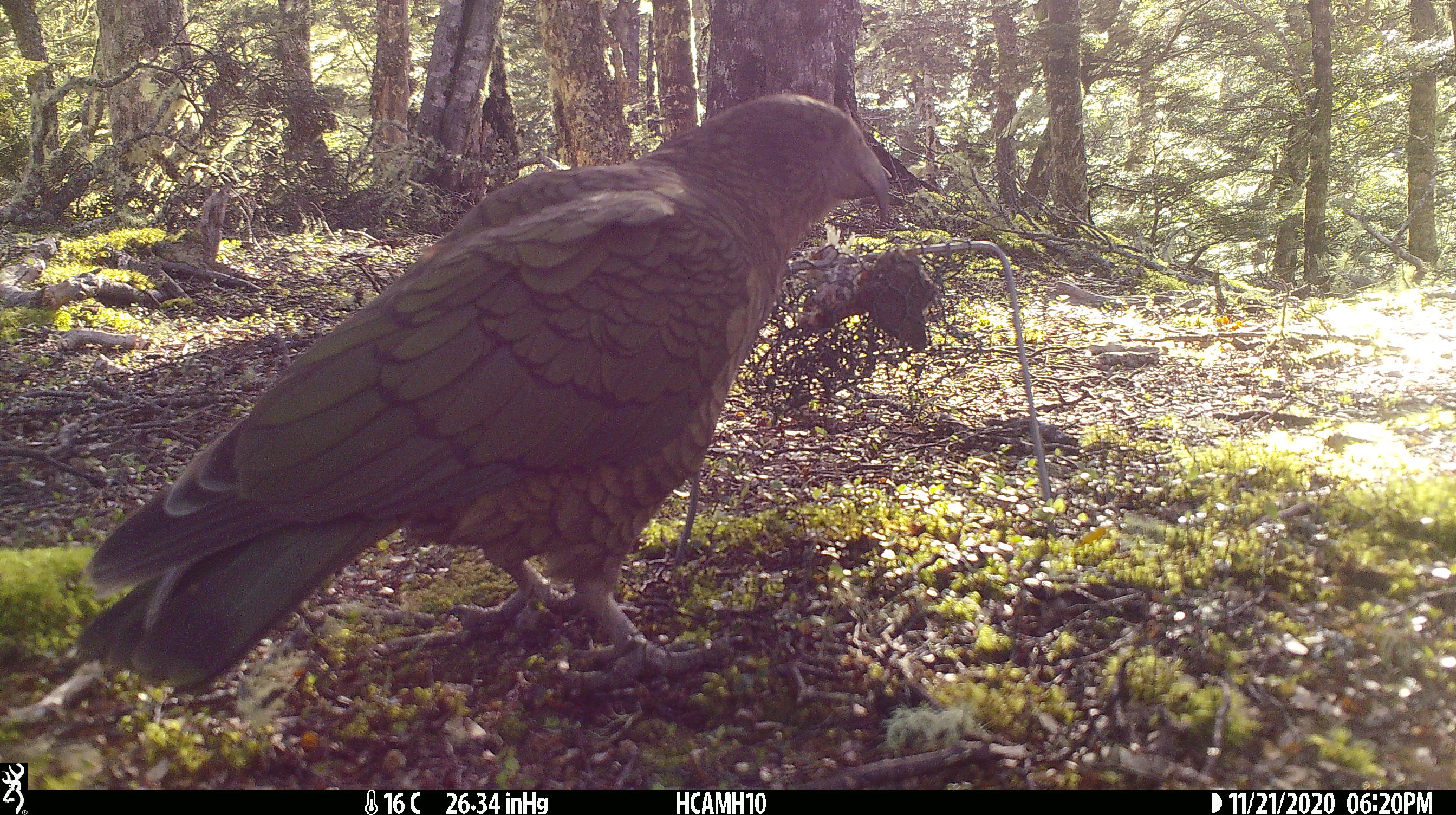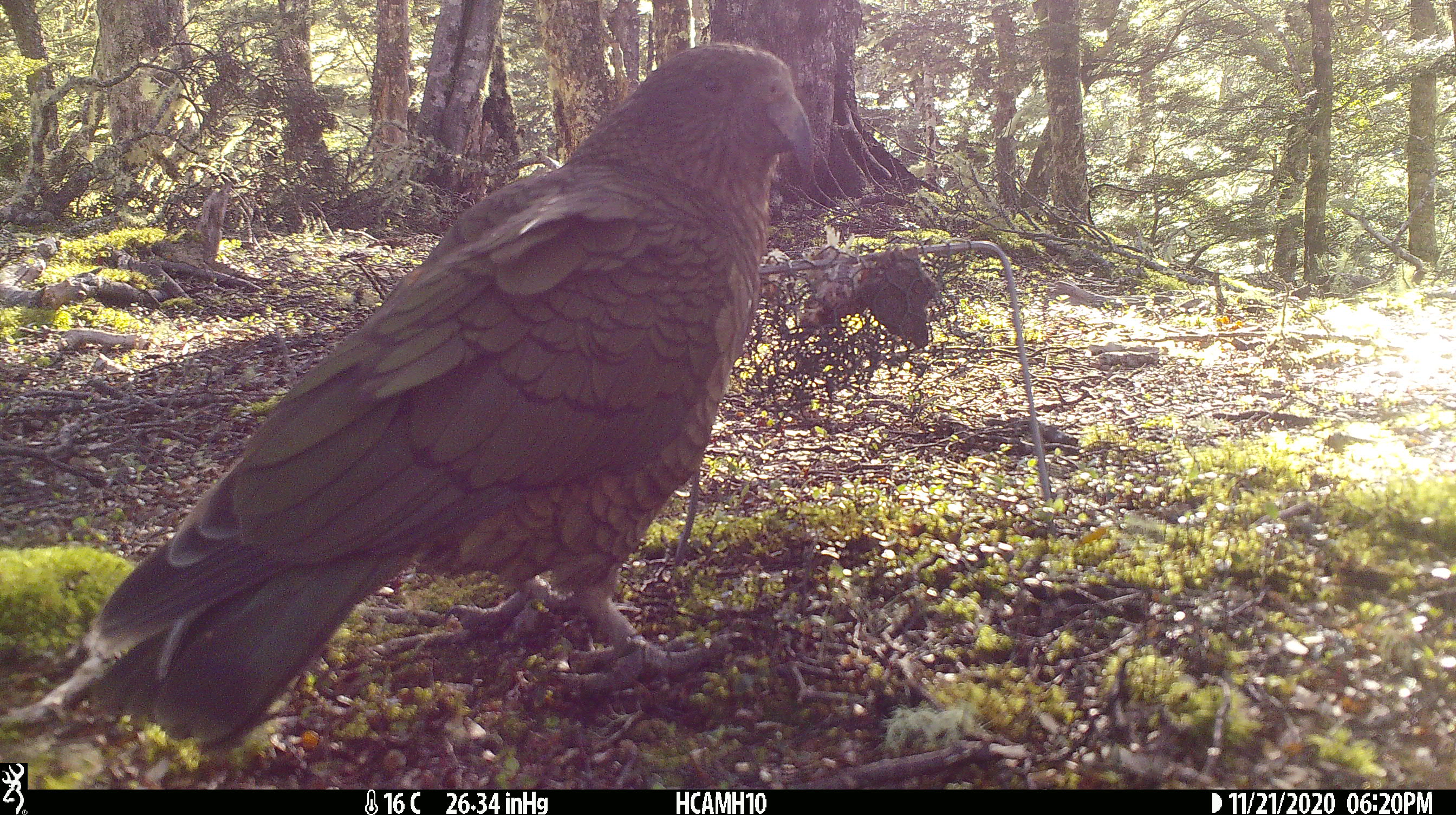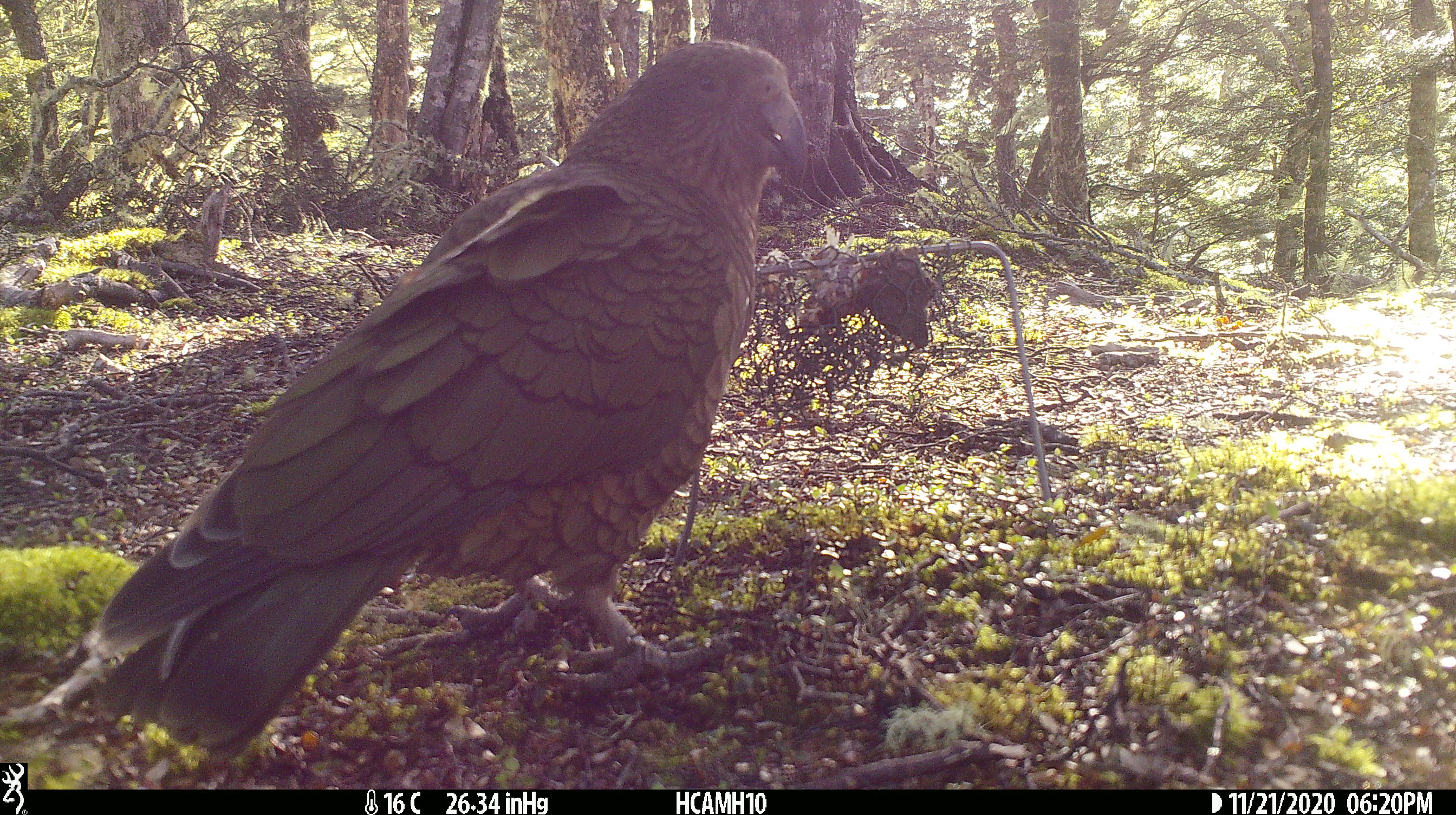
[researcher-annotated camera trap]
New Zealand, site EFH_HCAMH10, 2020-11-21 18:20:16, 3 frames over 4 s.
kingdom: Animalia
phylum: Chordata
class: Aves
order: Psittaciformes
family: Strigopidae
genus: Nestor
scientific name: Nestor notabilis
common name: kea